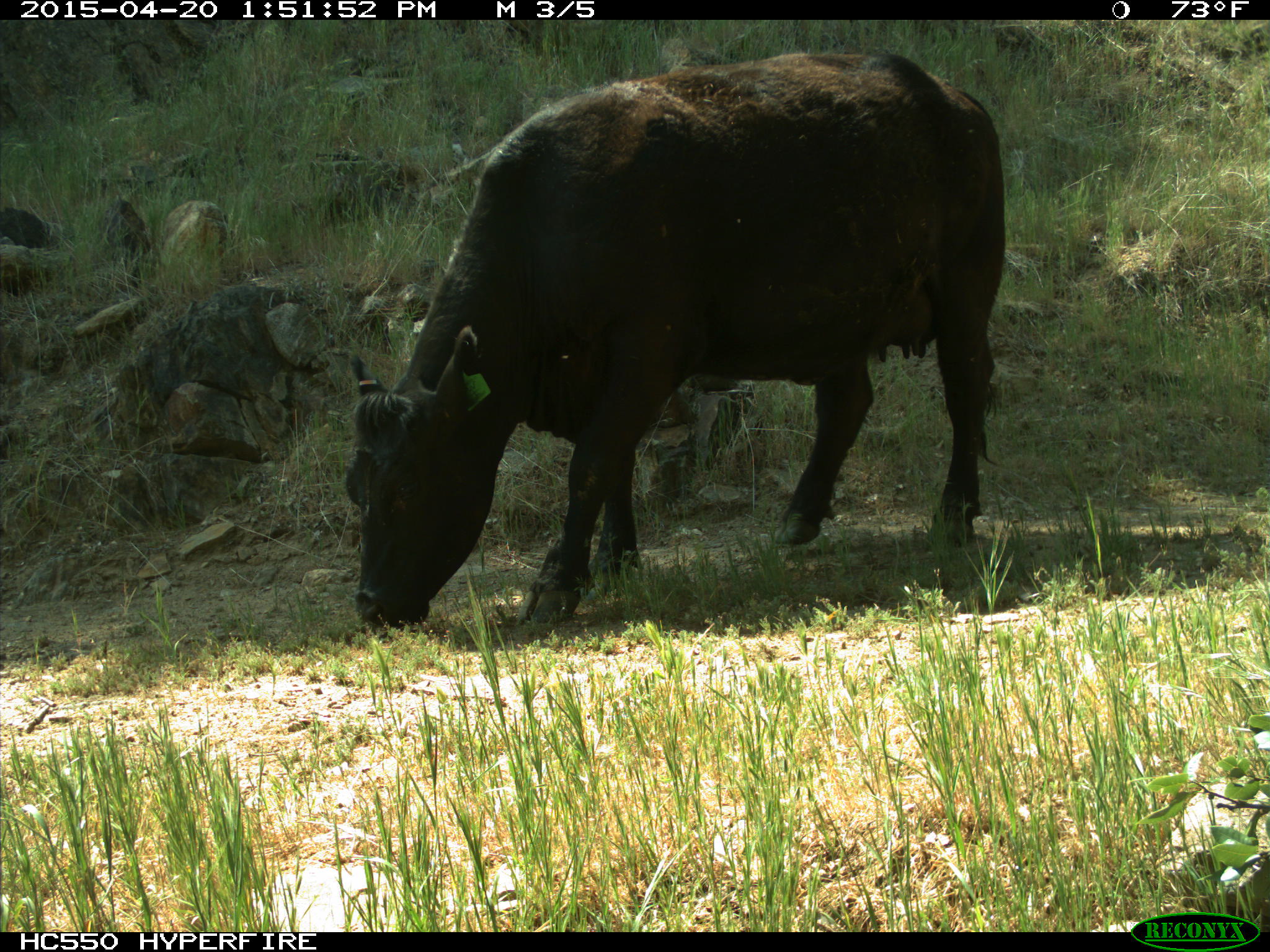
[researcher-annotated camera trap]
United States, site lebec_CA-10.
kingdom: Animalia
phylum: Chordata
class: Mammalia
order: Artiodactyla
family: Bovidae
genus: Bos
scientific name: Bos taurus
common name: domestic cow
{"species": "Bos taurus (domestic cow)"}